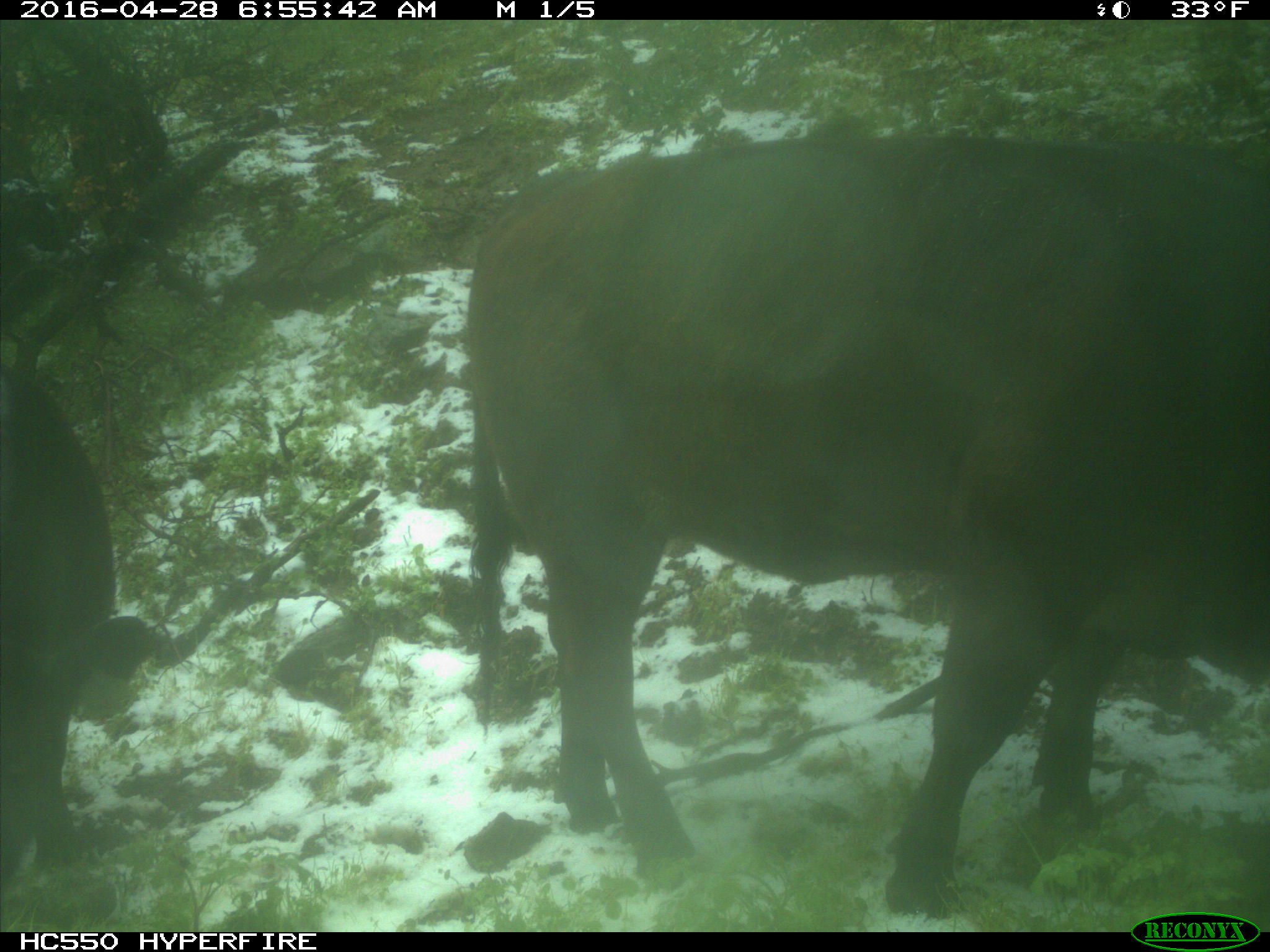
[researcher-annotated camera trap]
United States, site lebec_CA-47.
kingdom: Animalia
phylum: Chordata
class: Mammalia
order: Artiodactyla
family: Bovidae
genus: Bos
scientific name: Bos taurus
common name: domestic cow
Bos taurus (domestic cow).